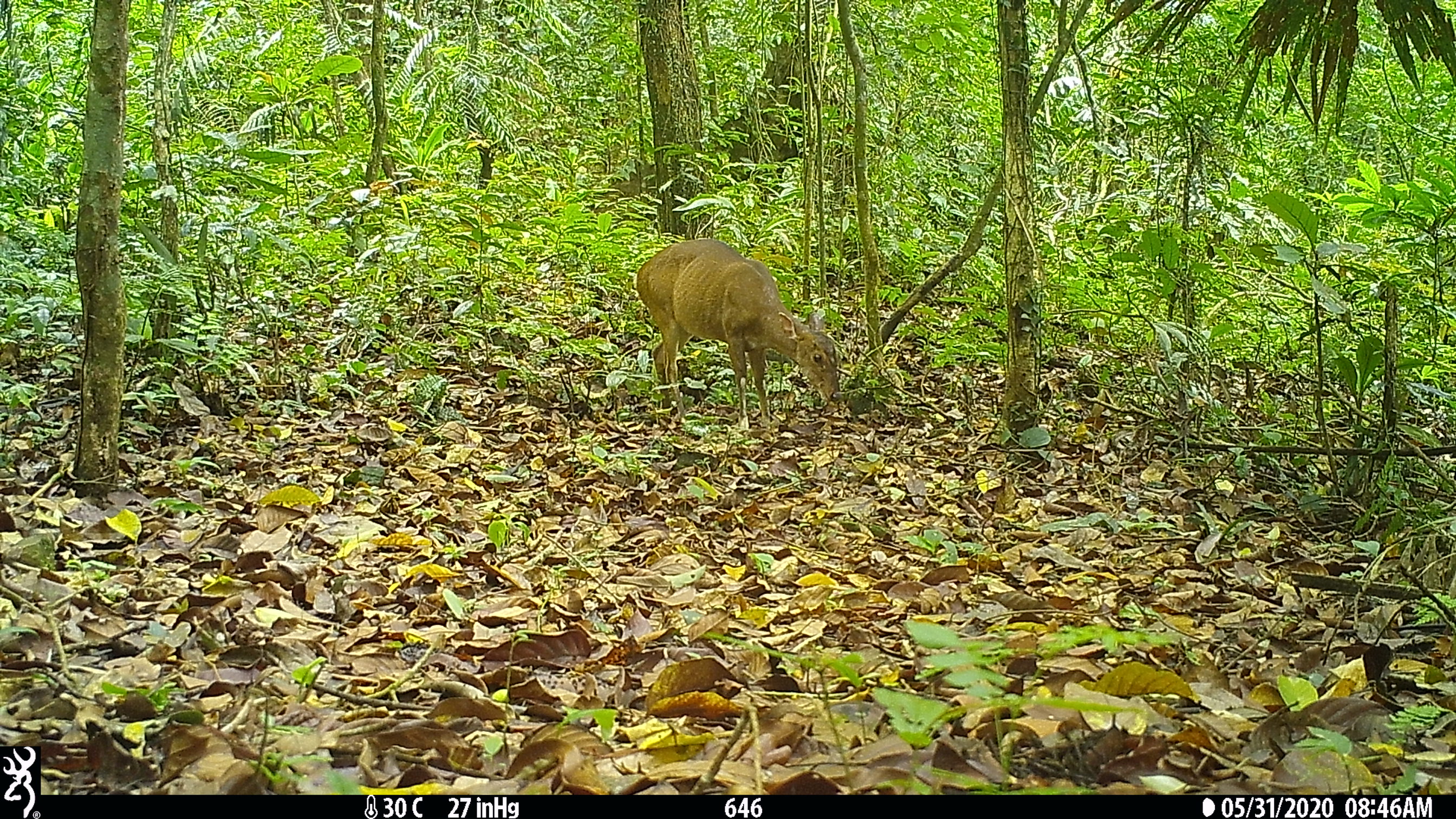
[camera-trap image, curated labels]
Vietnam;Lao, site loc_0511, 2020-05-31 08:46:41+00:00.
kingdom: Animalia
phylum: Chordata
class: Mammalia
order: Artiodactyla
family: Cervidae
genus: Muntiacus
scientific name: Muntiacus vuquangensis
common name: large-antlered muntjac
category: large antlered muntjac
Large antlered muntjac (large-antlered muntjac) (Muntiacus vuquangensis). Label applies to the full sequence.